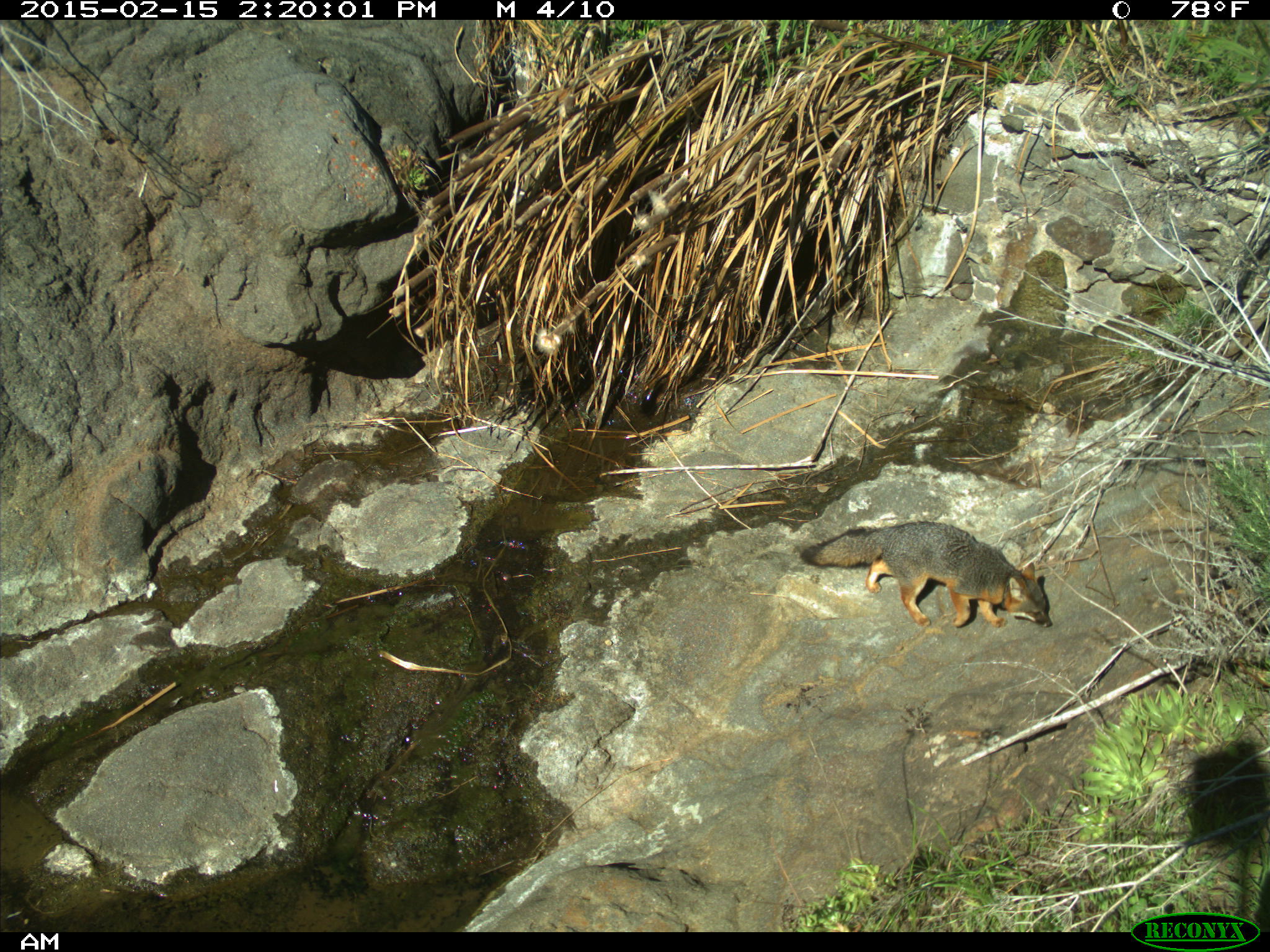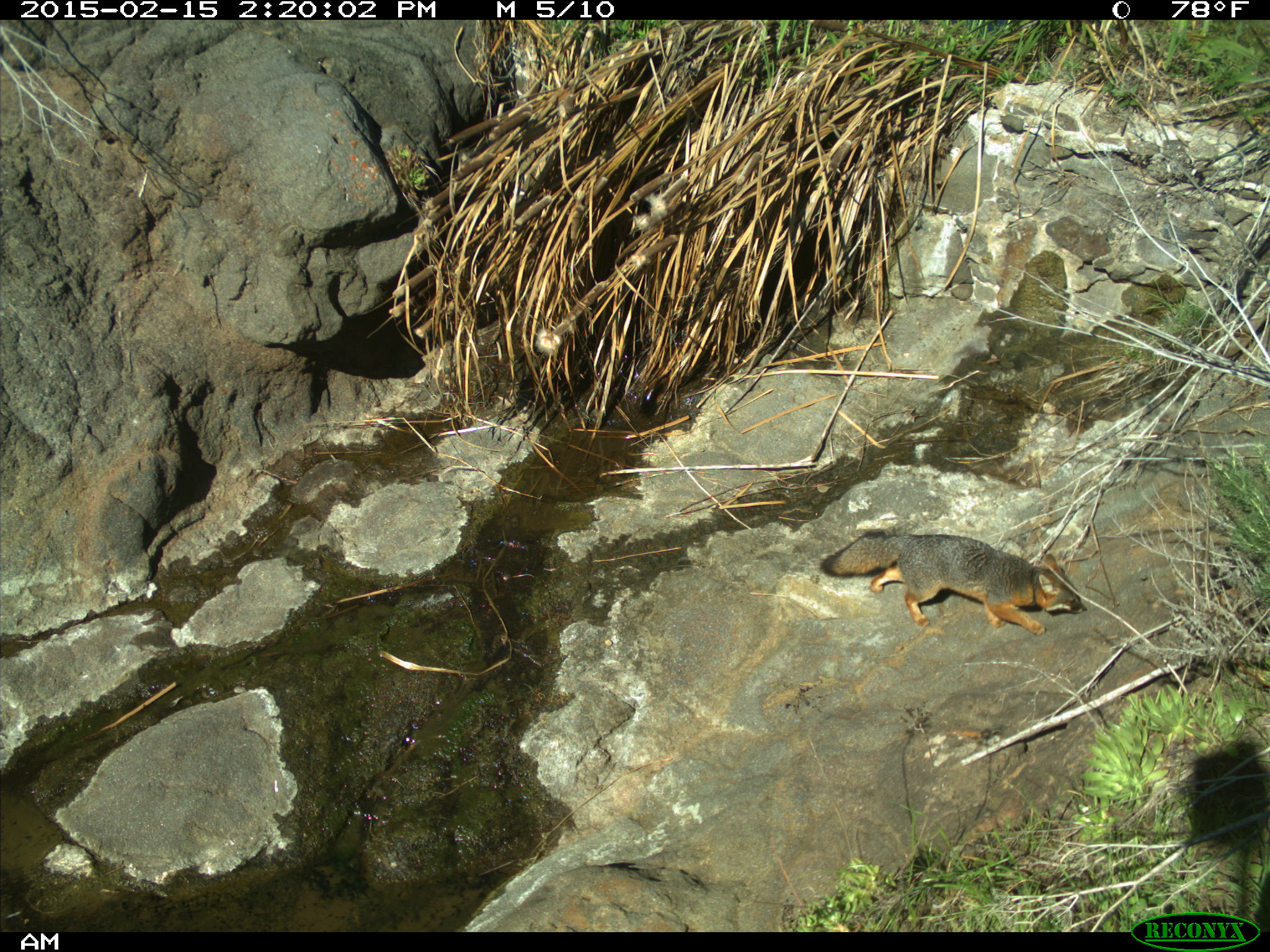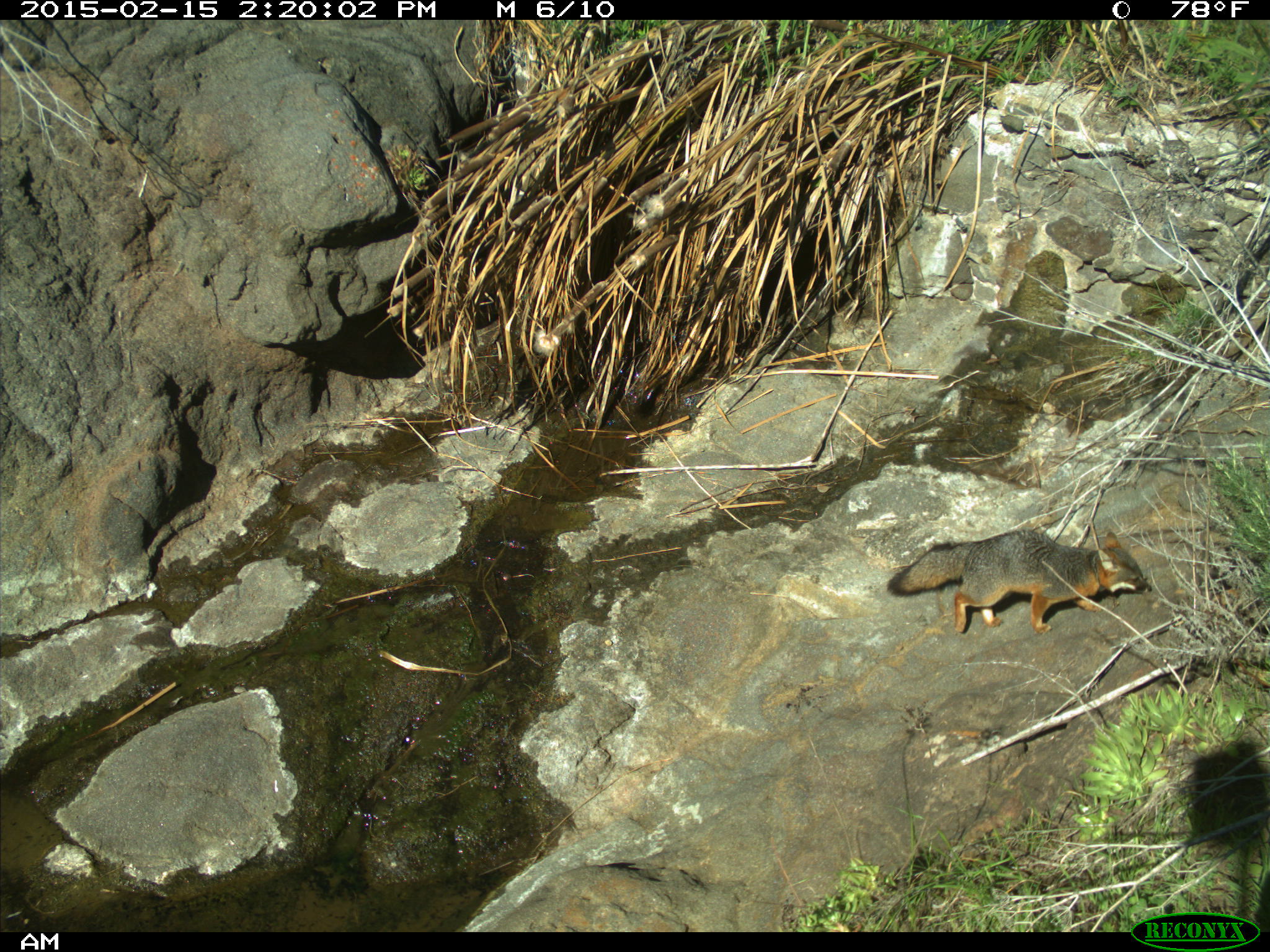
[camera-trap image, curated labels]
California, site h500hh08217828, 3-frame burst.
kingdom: Animalia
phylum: Chordata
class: Mammalia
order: Carnivora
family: Canidae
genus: Urocyon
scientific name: Urocyon littoralis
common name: island fox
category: fox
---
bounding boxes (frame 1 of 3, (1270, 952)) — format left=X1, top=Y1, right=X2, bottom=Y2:
fox: left=799, top=520, right=1054, bottom=627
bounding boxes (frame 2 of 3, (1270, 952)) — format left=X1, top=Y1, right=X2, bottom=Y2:
fox: left=819, top=530, right=1090, bottom=635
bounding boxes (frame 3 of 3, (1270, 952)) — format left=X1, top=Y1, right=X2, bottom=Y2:
fox: left=886, top=528, right=1151, bottom=633